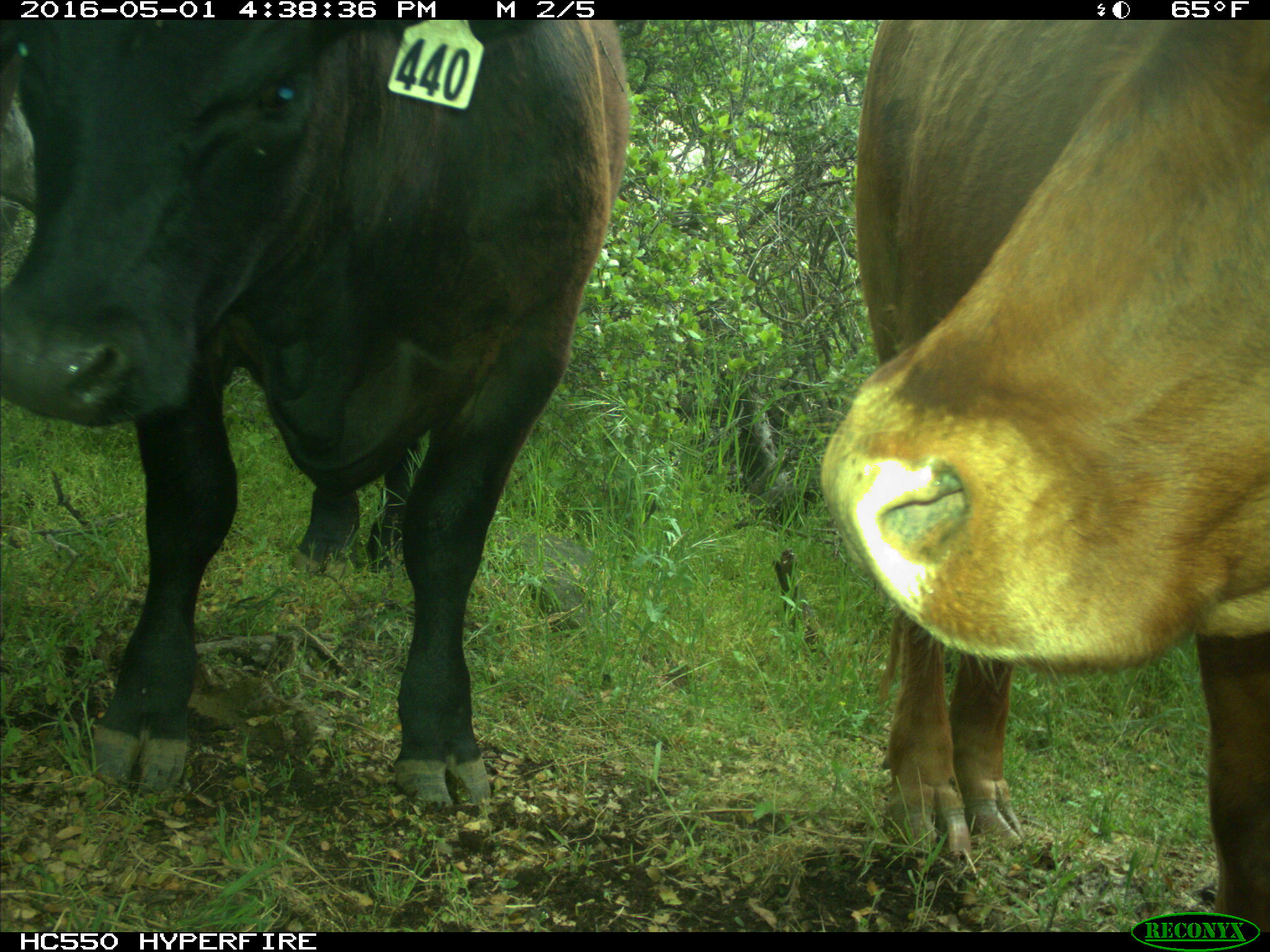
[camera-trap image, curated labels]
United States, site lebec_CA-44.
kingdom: Animalia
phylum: Chordata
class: Mammalia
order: Artiodactyla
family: Bovidae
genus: Bos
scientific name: Bos taurus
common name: domestic cow